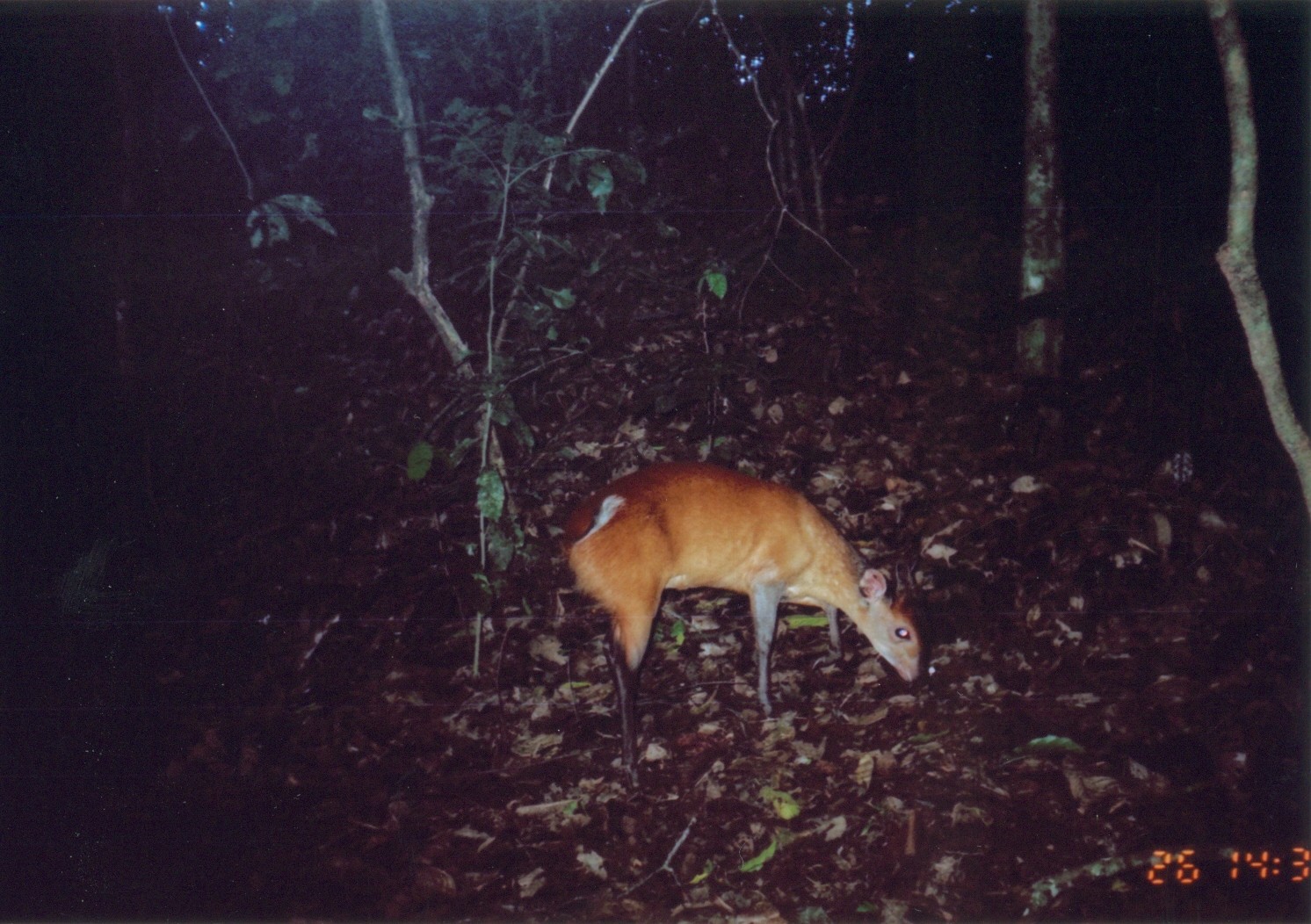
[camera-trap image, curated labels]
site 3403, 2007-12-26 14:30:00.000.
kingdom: Animalia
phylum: Chordata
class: Mammalia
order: Artiodactyla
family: Bovidae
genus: Cephalophus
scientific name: Cephalophus harveyi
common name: harvey's duiker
Cephalophus harveyi (harvey's duiker), count 1.